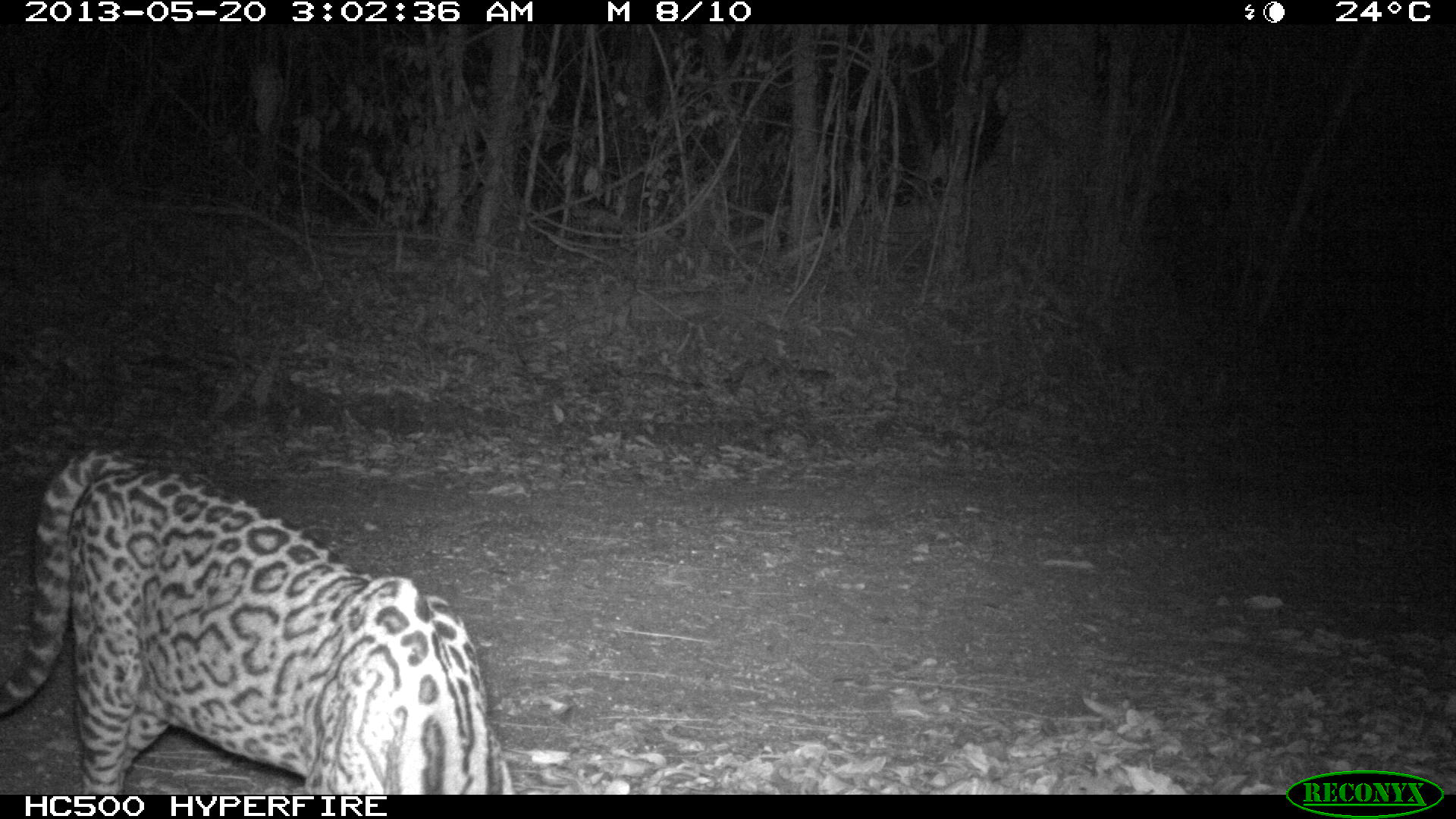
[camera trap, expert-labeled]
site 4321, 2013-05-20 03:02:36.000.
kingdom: Animalia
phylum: Chordata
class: Mammalia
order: Carnivora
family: Felidae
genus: Leopardus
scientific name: Leopardus pardalis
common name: ocelot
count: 1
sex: male